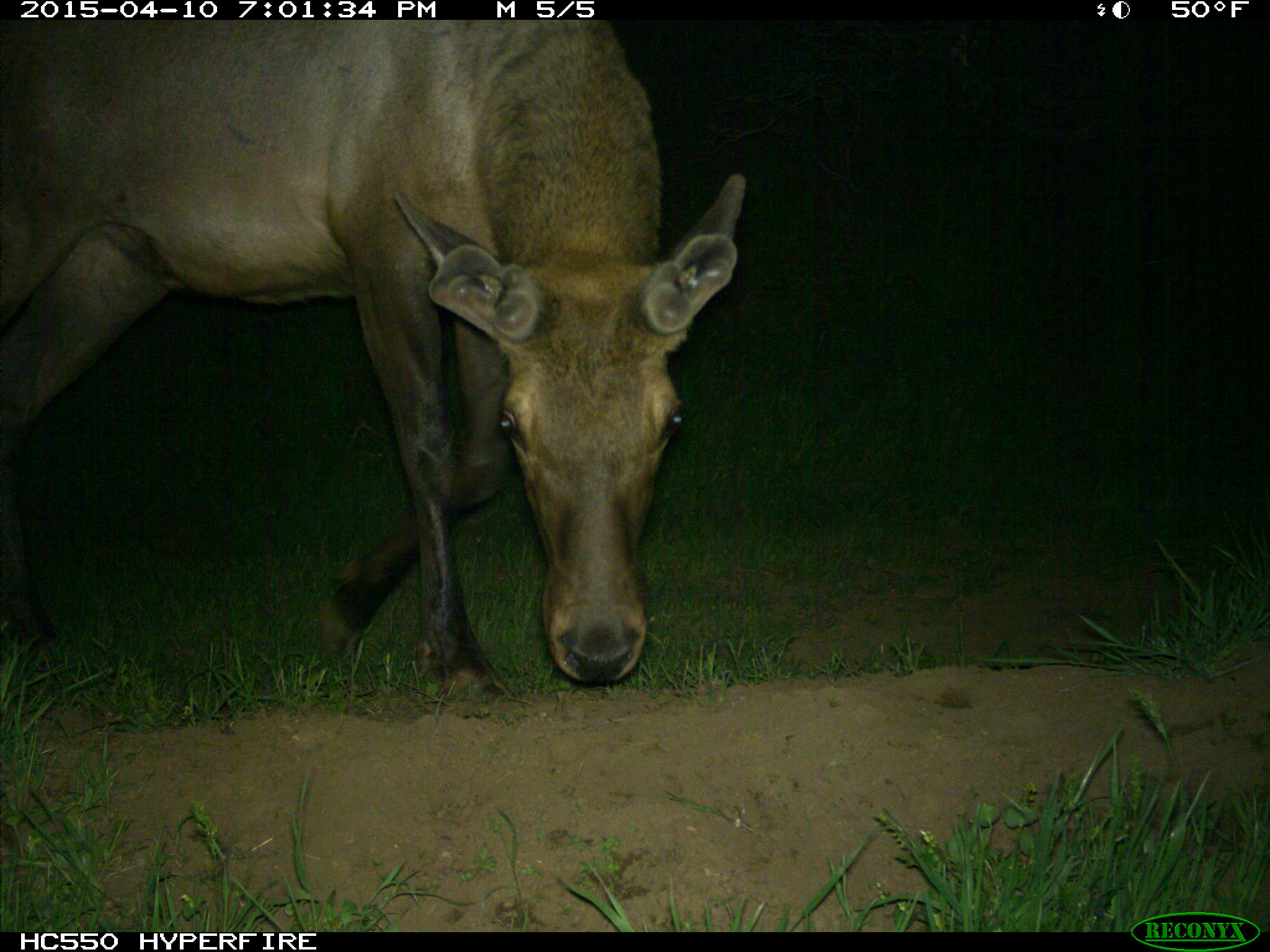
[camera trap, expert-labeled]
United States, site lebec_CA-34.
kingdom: Animalia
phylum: Chordata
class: Mammalia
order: Artiodactyla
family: Cervidae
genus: Cervus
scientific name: Cervus canadensis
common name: elk